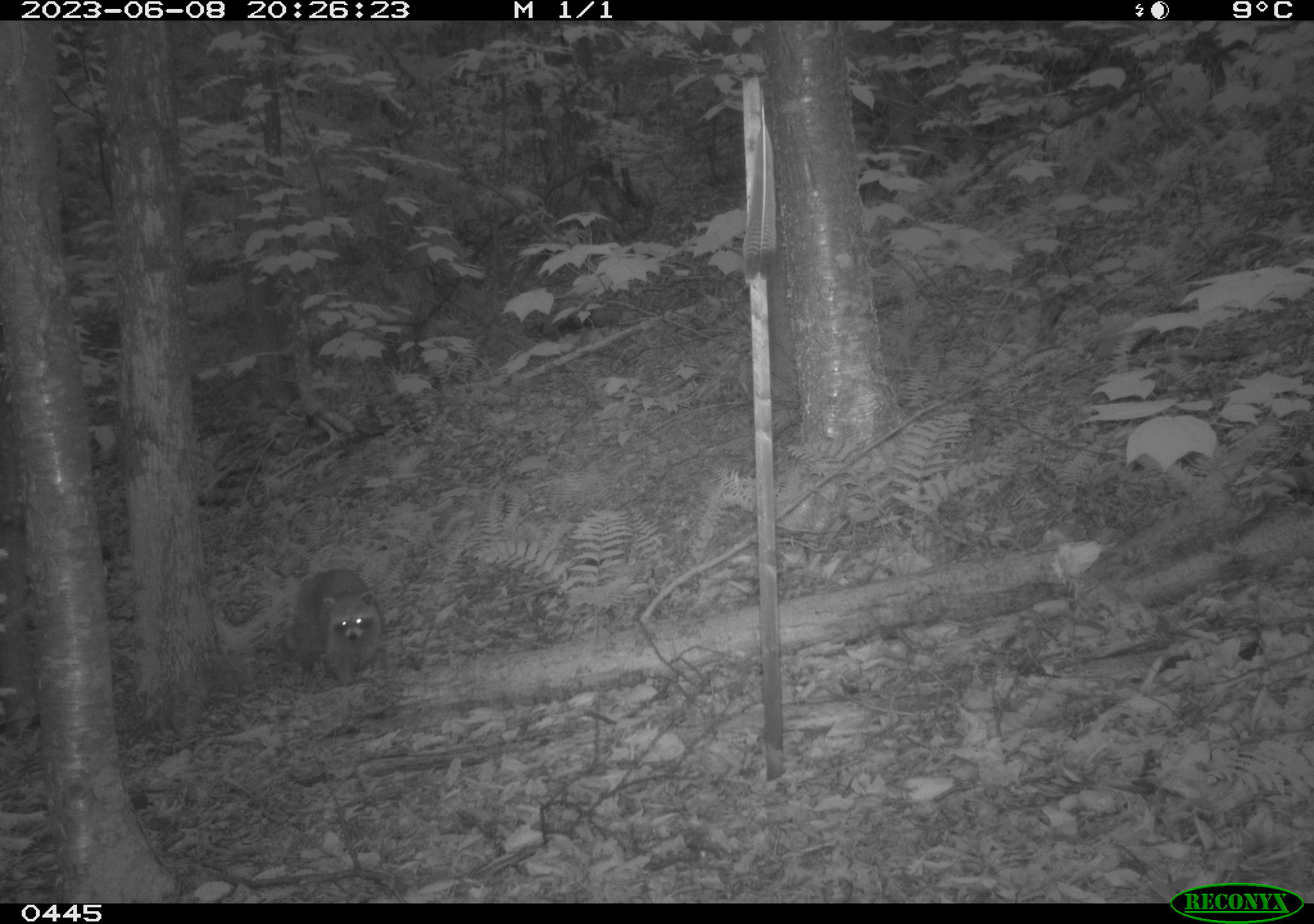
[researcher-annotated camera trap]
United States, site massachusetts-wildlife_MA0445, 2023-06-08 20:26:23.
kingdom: Animalia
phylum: Chordata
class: Mammalia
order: Carnivora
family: Procyonidae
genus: Procyon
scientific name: Procyon lotor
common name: raccoon